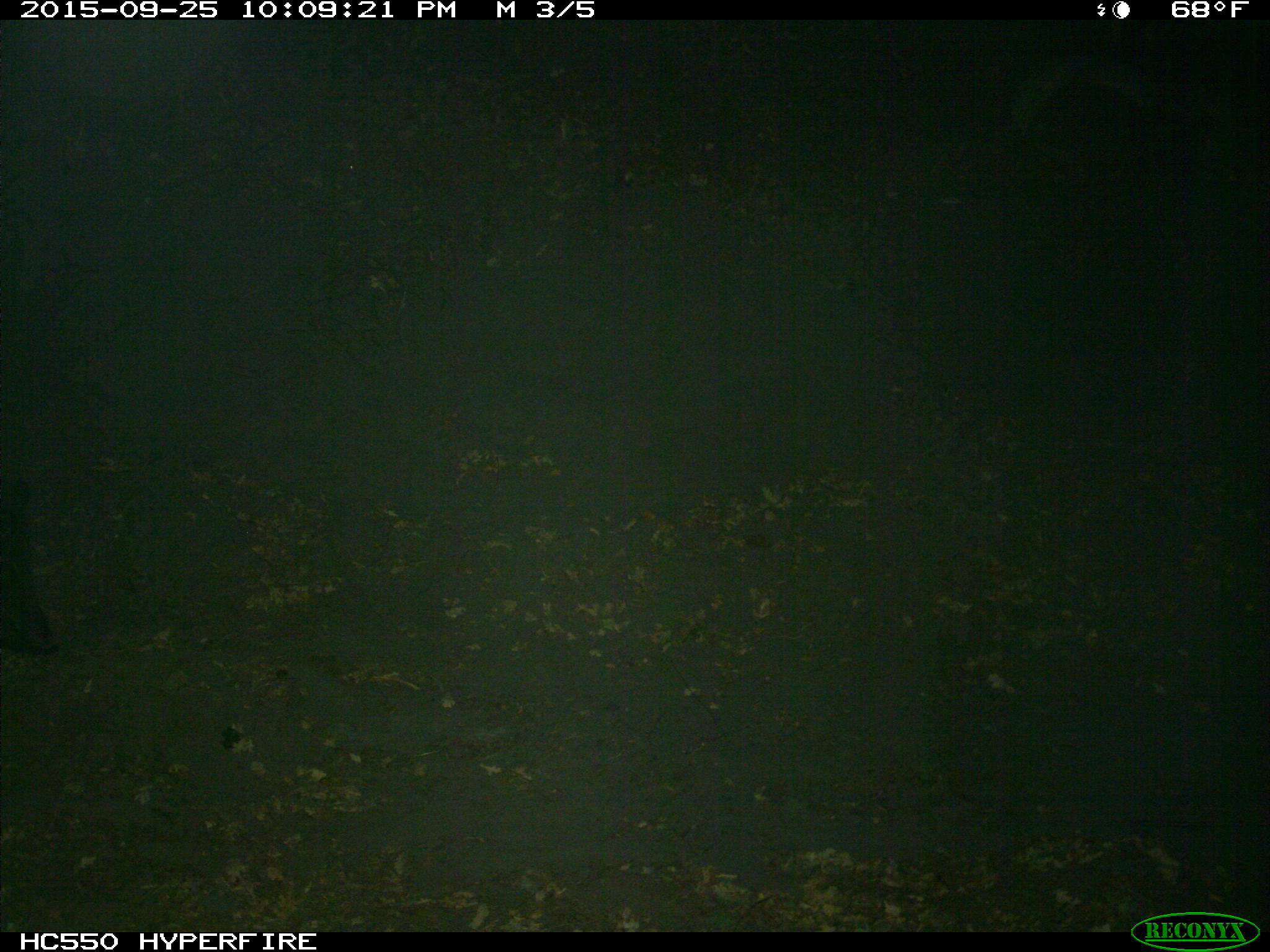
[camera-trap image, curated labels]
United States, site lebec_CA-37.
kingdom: Animalia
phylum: Chordata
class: Mammalia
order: Artiodactyla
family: Suidae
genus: Sus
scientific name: Sus scrofa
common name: wild boar